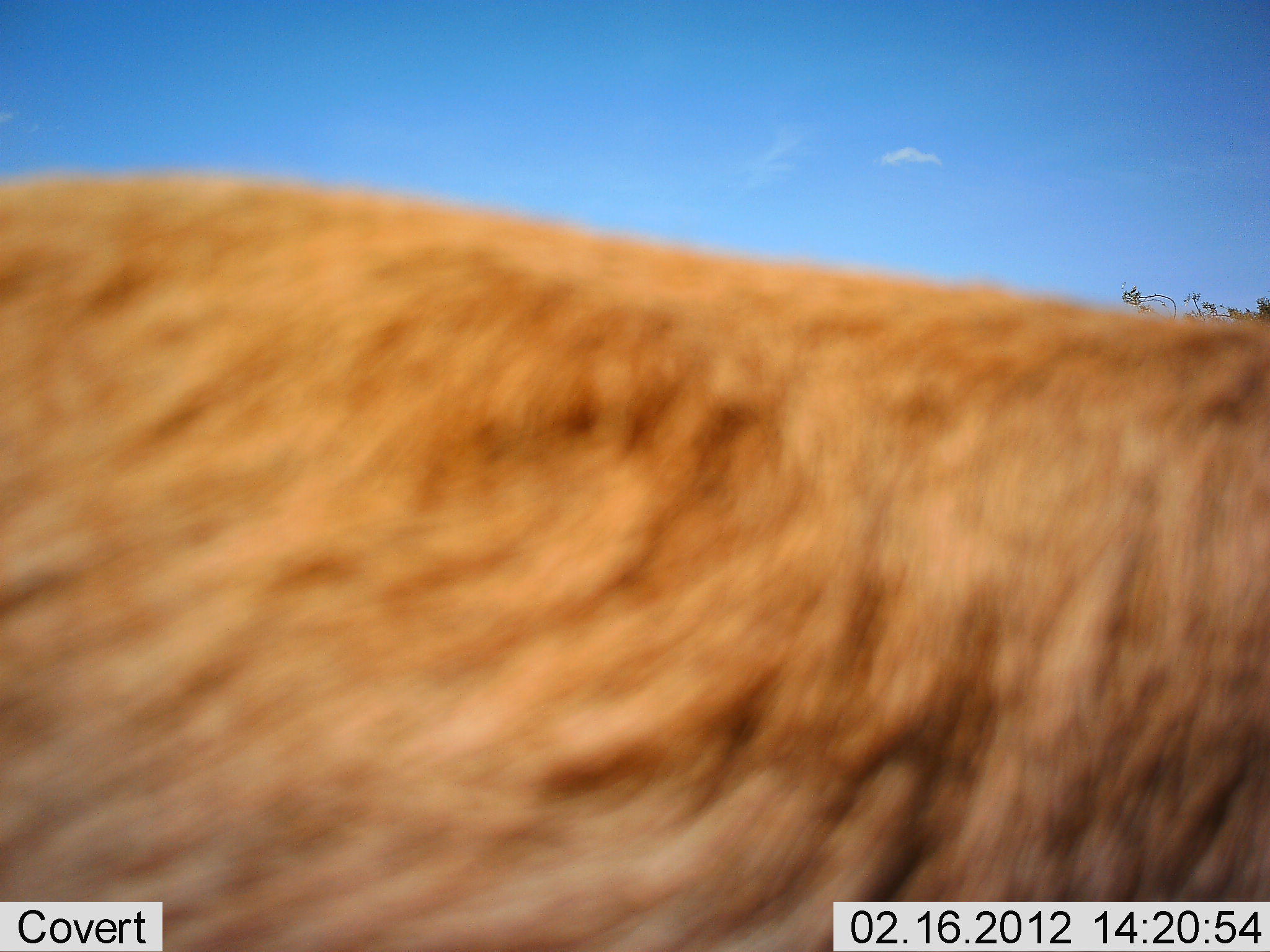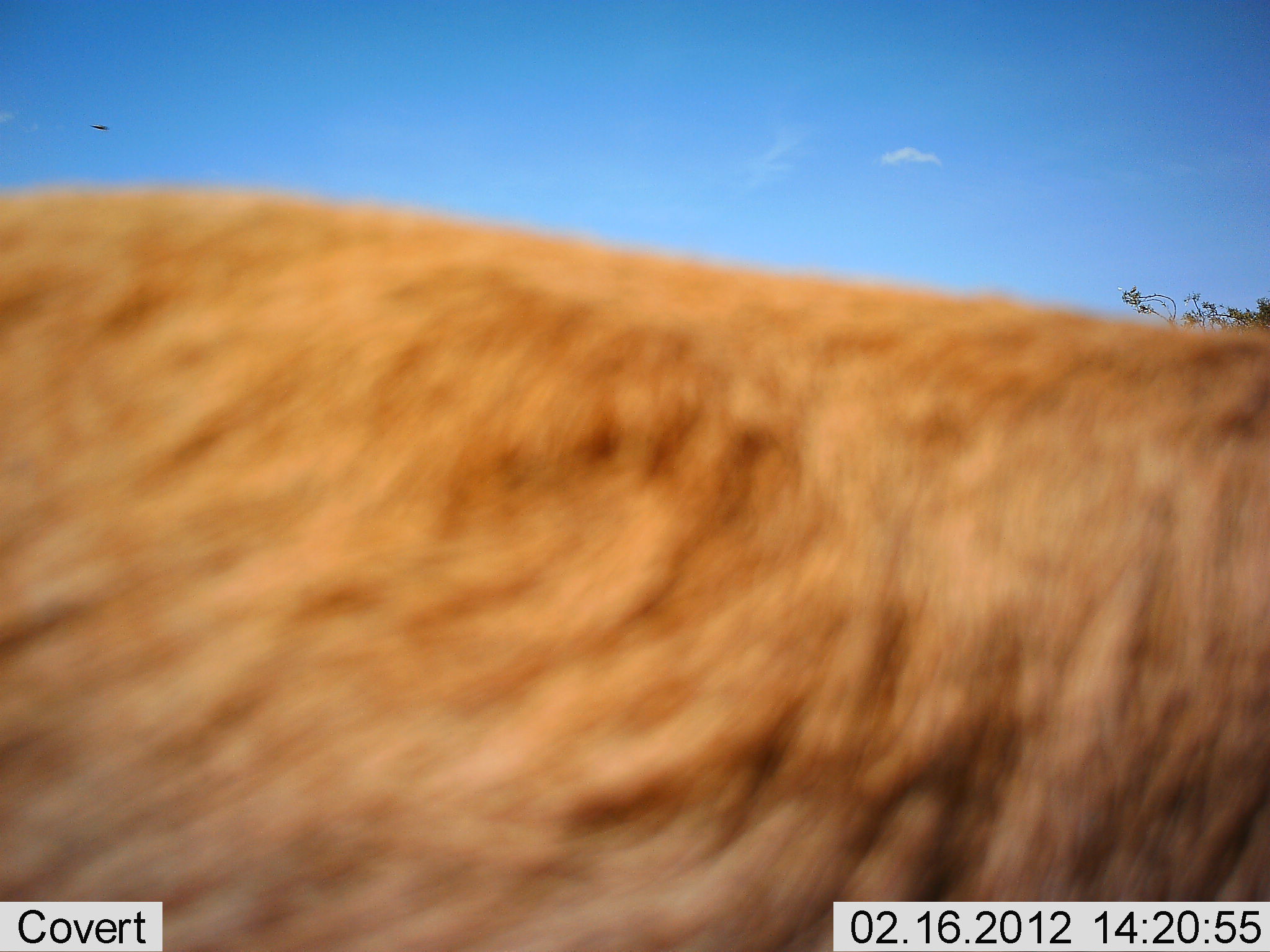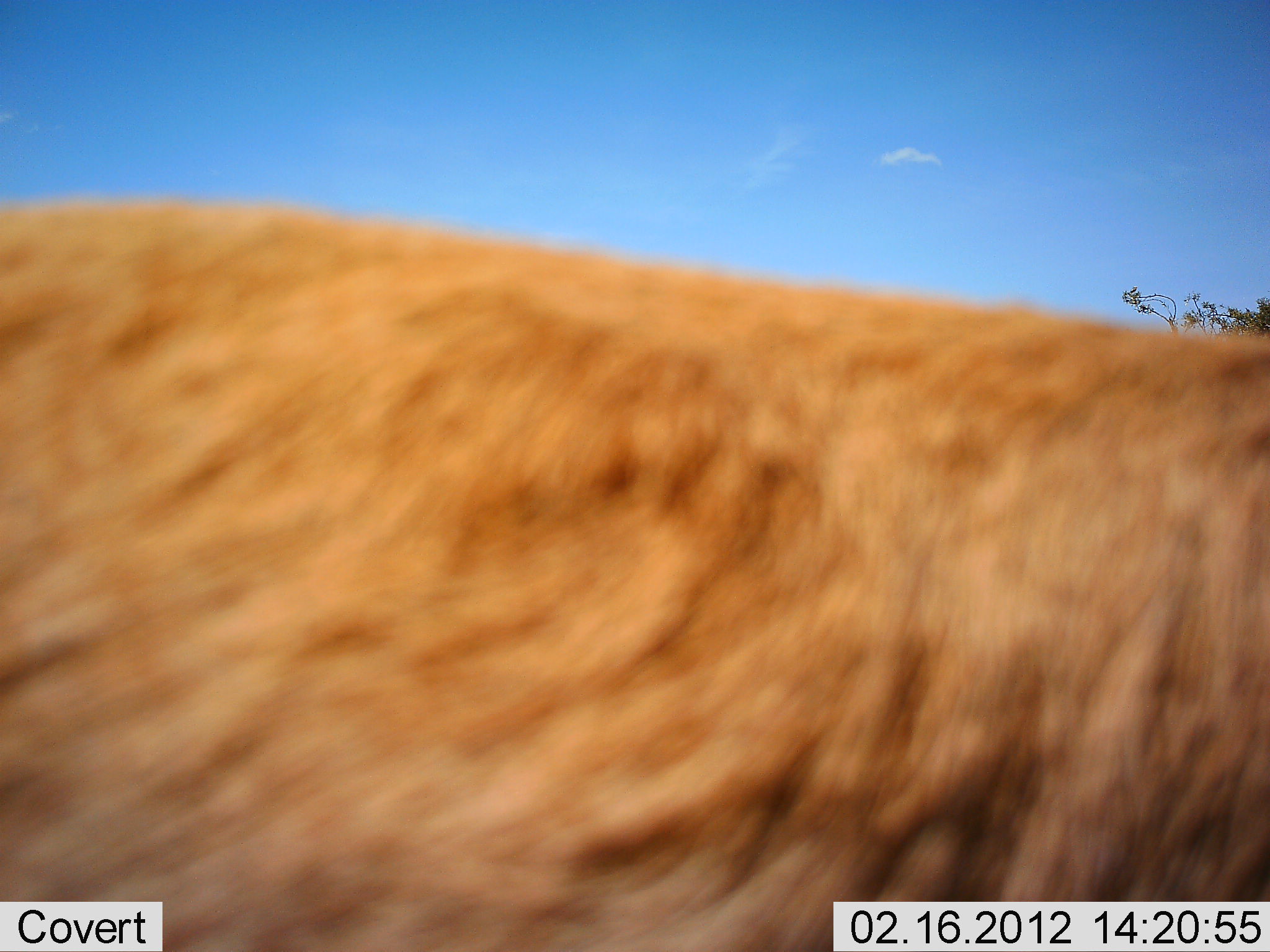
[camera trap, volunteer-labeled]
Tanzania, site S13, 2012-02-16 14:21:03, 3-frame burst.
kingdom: Animalia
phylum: Chordata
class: Mammalia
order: Artiodactyla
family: Bovidae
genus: Alcelaphus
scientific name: Alcelaphus buselaphus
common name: hartebeest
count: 1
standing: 100%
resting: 0%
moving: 0%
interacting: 0%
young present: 0%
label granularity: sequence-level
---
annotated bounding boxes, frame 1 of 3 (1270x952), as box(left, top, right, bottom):
animal: box(0, 166, 1268, 950)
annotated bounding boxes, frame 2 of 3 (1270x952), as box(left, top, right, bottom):
animal: box(0, 178, 1268, 950)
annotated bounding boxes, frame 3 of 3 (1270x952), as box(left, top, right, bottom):
animal: box(0, 188, 1269, 950)